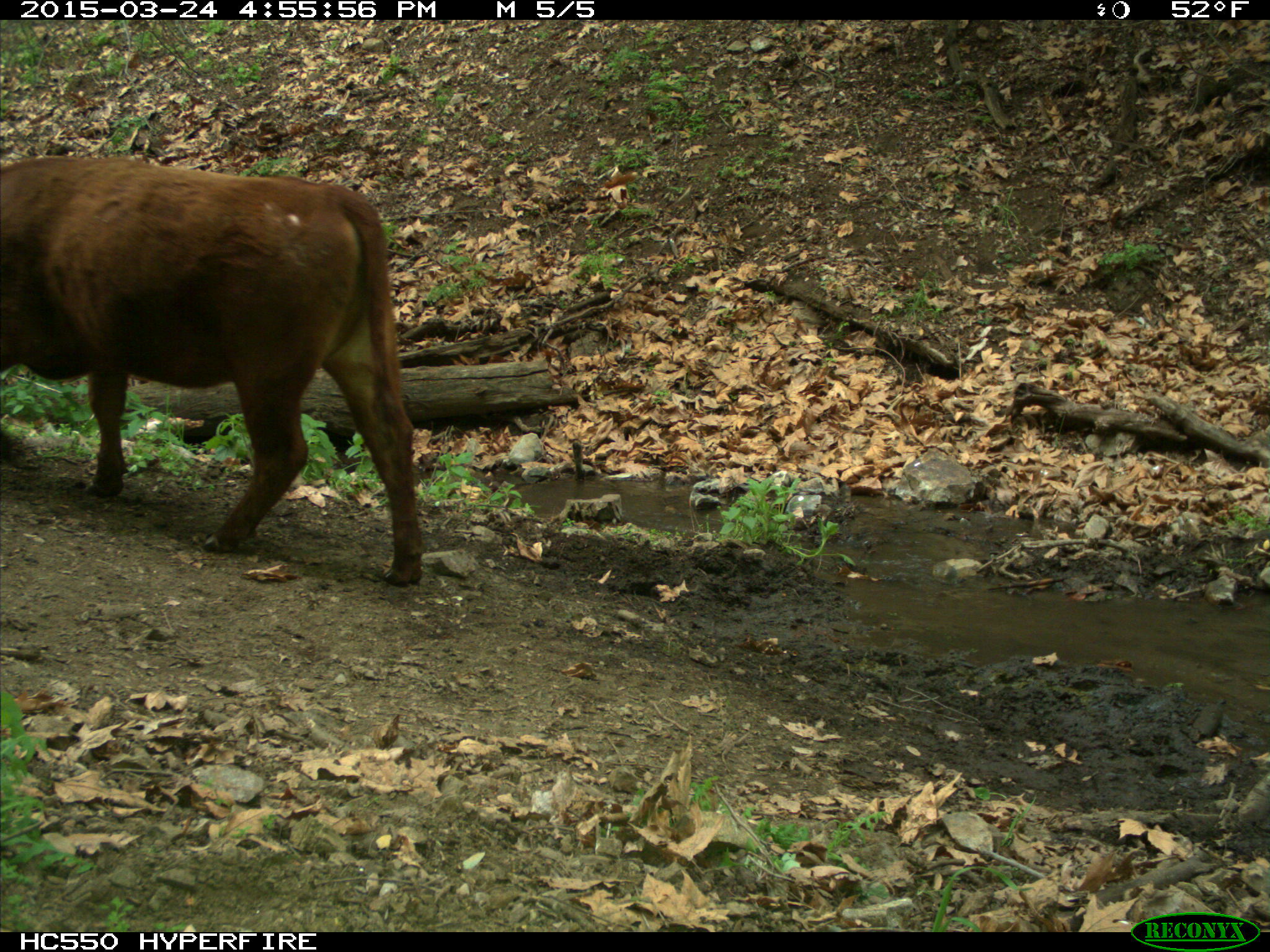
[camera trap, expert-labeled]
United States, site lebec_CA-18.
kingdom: Animalia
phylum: Chordata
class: Mammalia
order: Artiodactyla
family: Bovidae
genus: Bos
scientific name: Bos taurus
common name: domestic cow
Bos taurus (domestic cow).